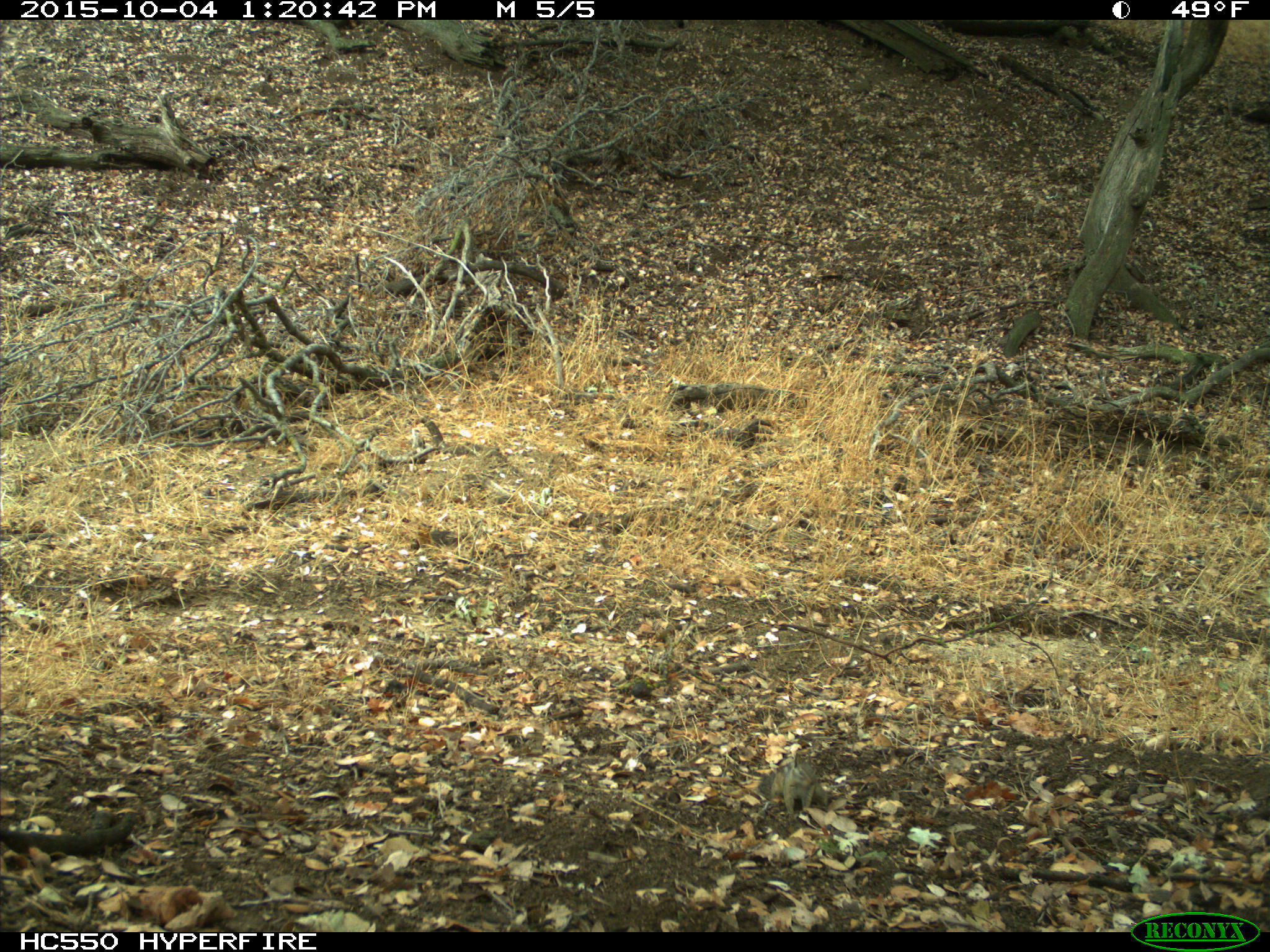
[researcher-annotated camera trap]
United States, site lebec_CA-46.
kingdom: Animalia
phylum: Chordata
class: Mammalia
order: Rodentia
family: Sciuridae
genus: Tamias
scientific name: Tamias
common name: chipmunk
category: unidentified chipmunk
Unidentified chipmunk (chipmunk) (Tamias).